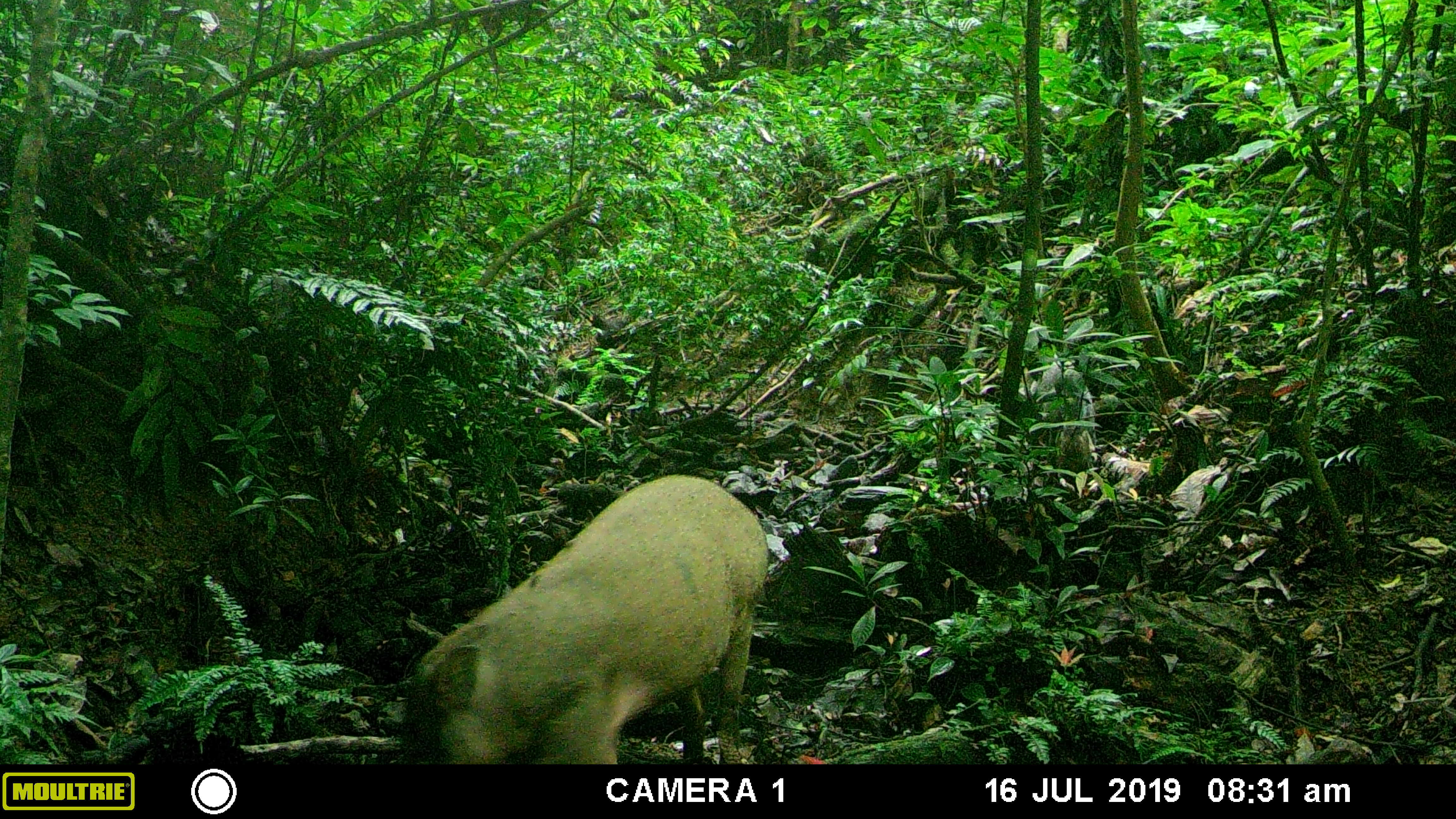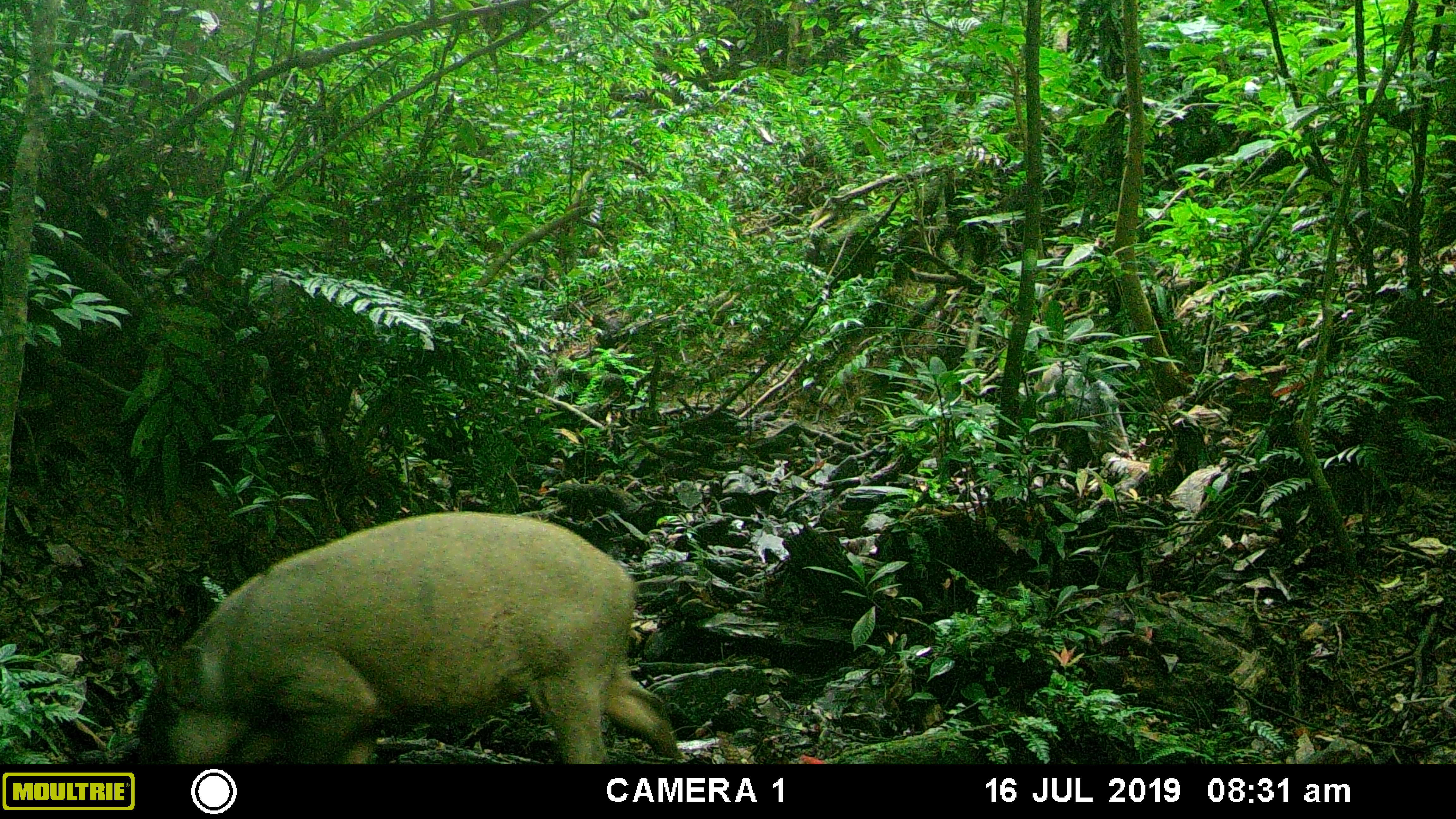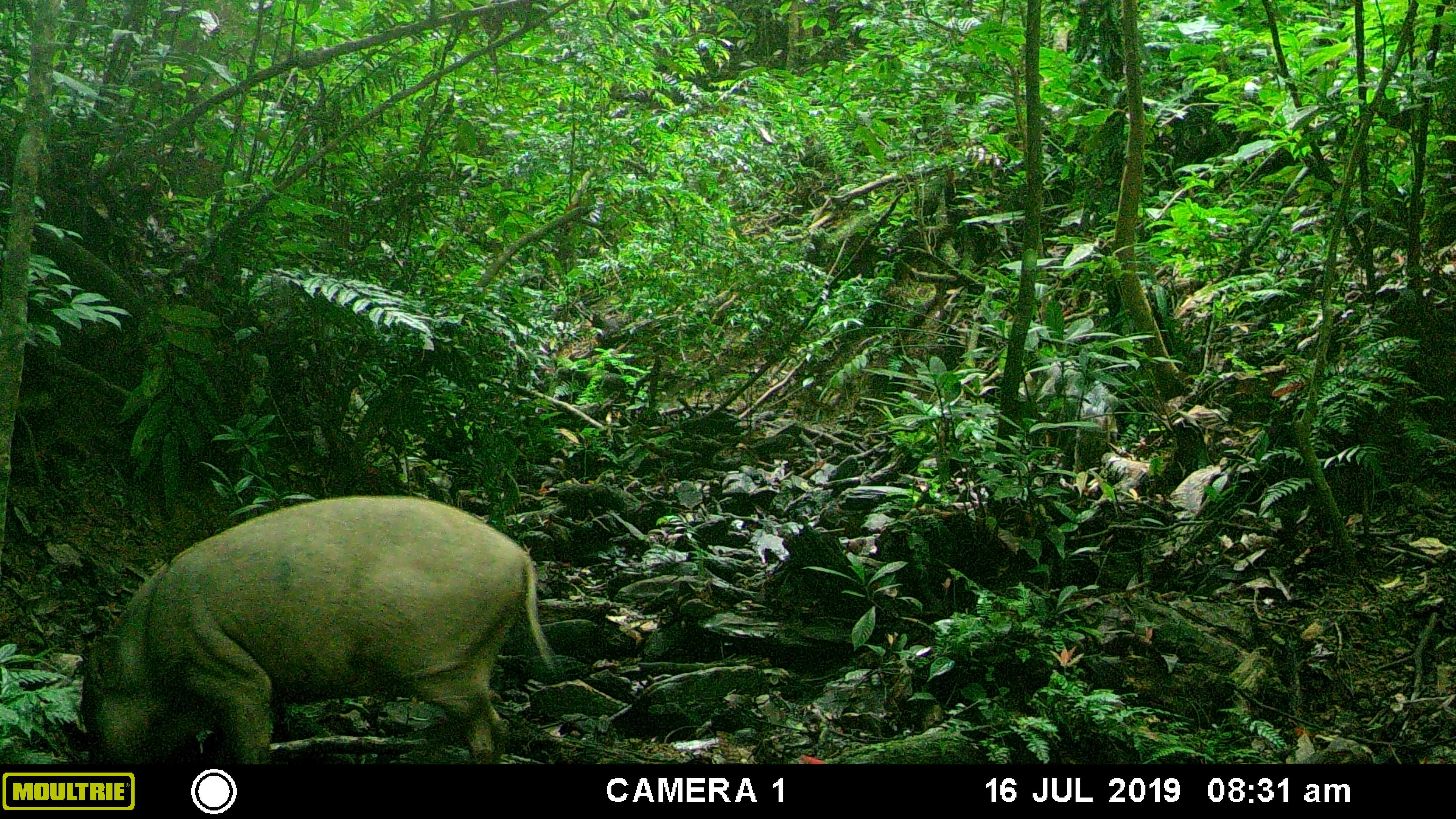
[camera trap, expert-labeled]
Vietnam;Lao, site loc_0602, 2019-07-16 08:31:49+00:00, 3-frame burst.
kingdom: Animalia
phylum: Chordata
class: Mammalia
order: Artiodactyla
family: Suidae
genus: Sus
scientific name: Sus scrofa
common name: eurasian wild pig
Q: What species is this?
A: Eurasian wild pig (Sus scrofa).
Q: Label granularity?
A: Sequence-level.